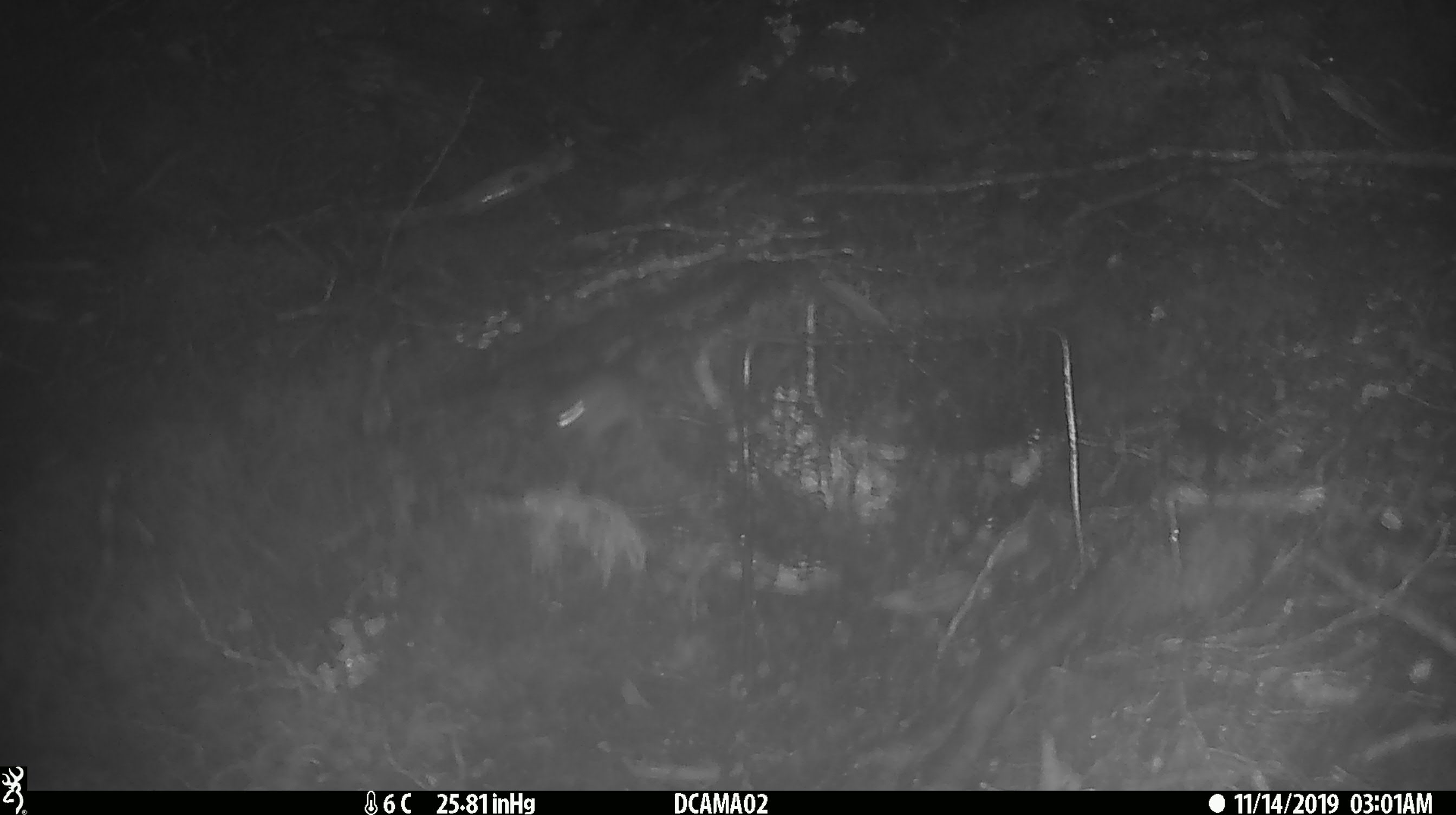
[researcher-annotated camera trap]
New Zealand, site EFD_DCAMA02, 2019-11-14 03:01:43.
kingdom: Animalia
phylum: Chordata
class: Mammalia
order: Rodentia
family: Muridae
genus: Mus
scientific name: Mus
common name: mouse